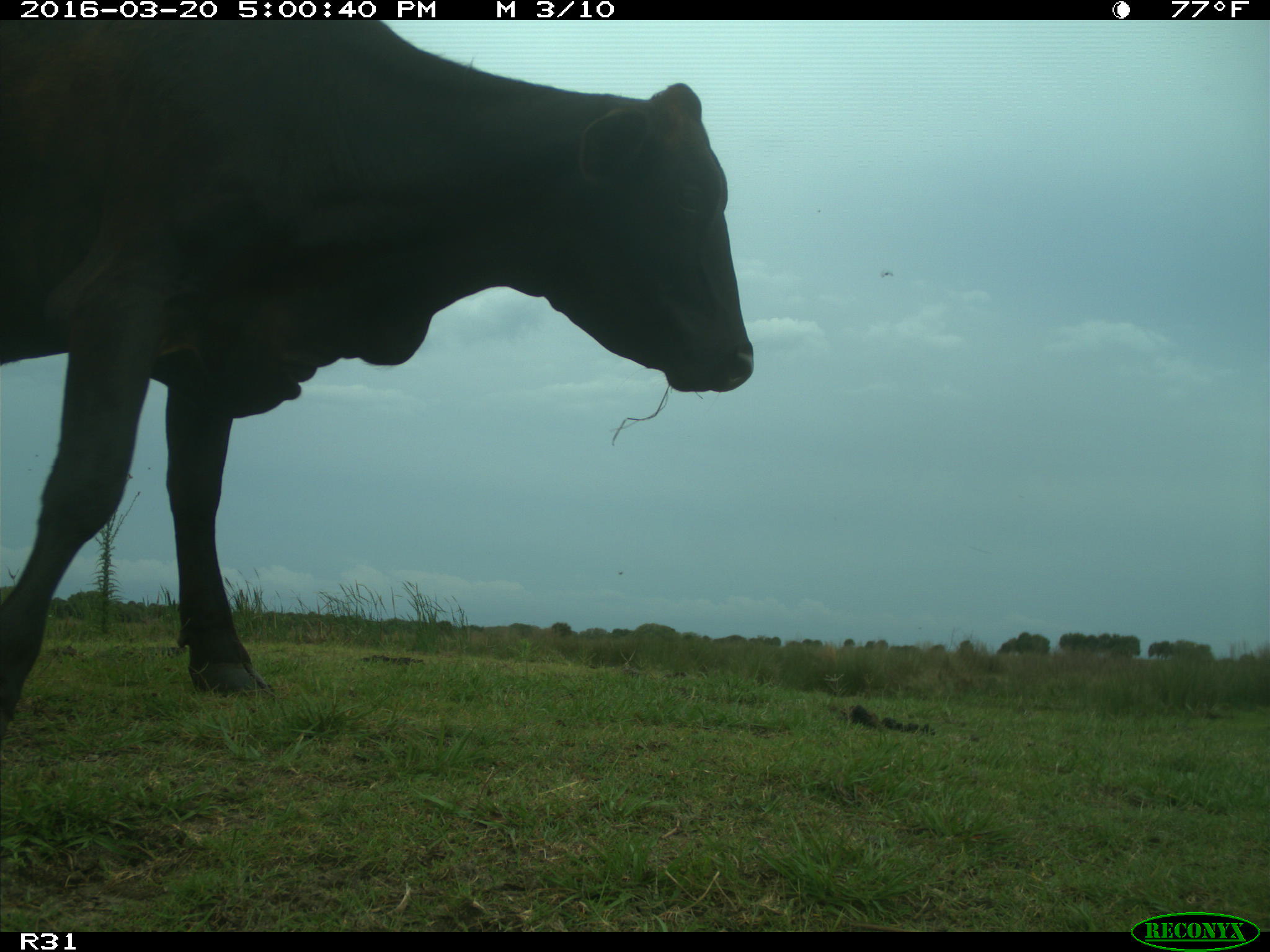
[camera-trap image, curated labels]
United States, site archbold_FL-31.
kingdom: Animalia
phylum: Chordata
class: Mammalia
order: Artiodactyla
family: Bovidae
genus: Bos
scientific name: Bos taurus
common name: domestic cow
Bos taurus (domestic cow).